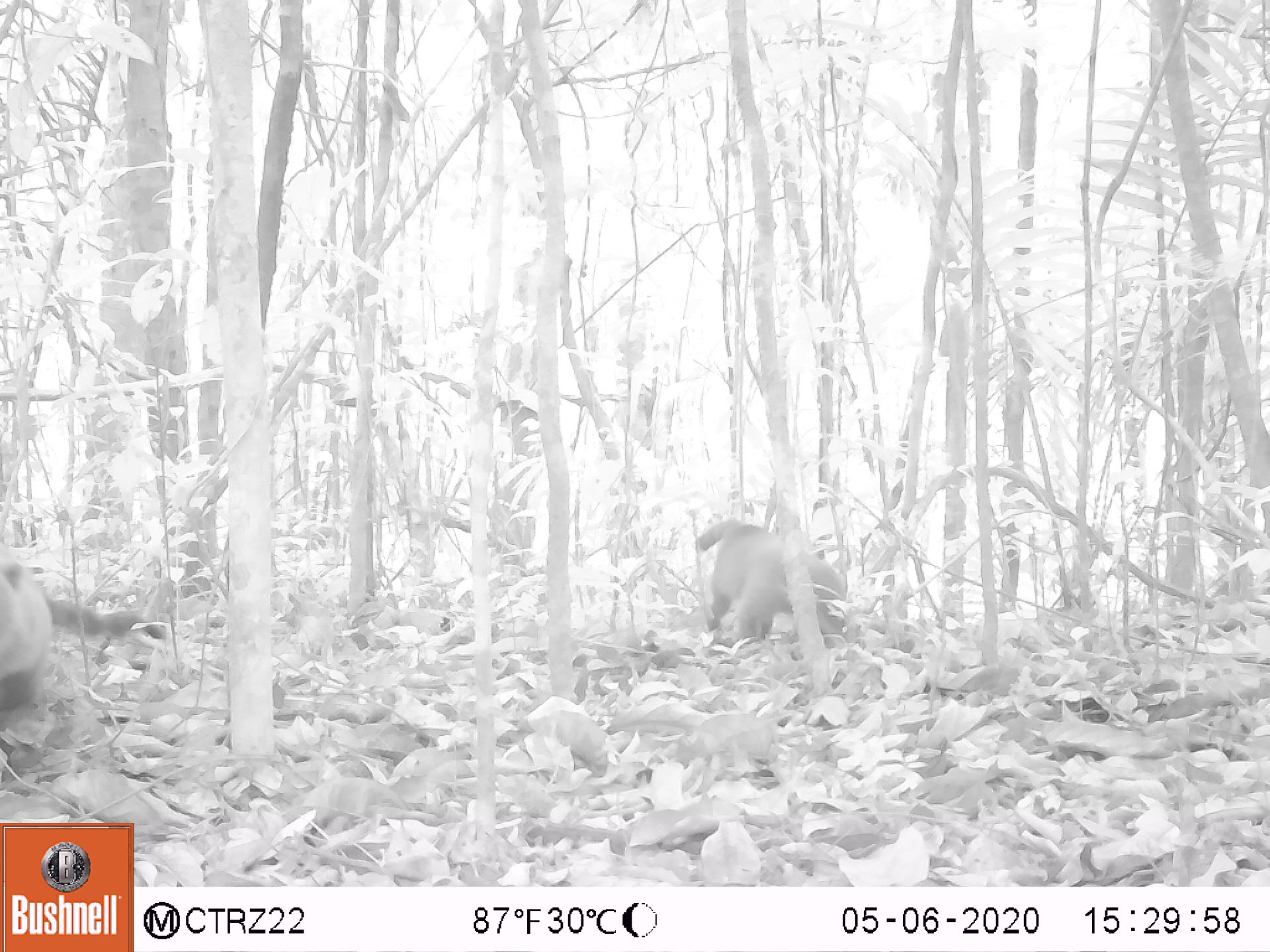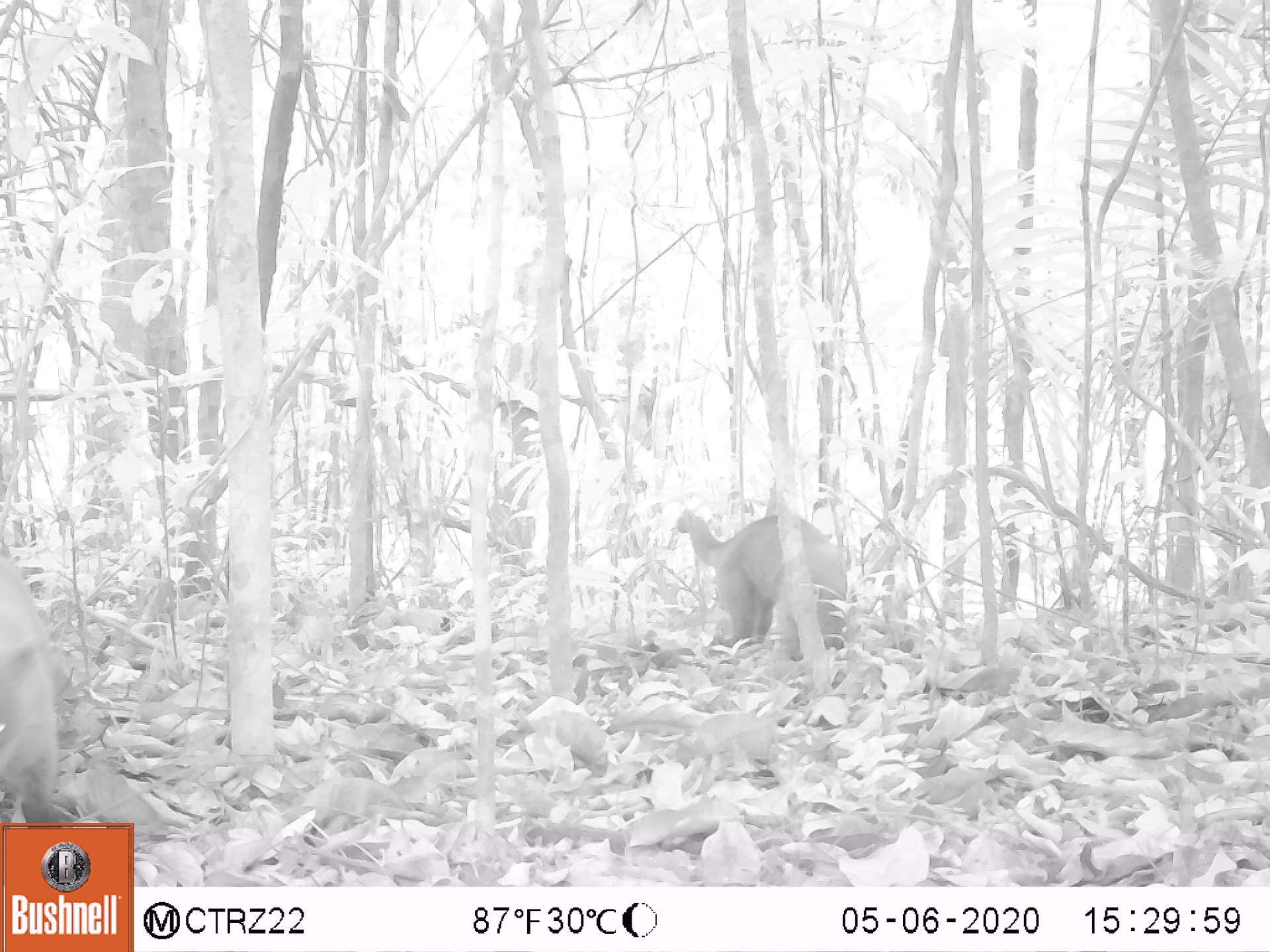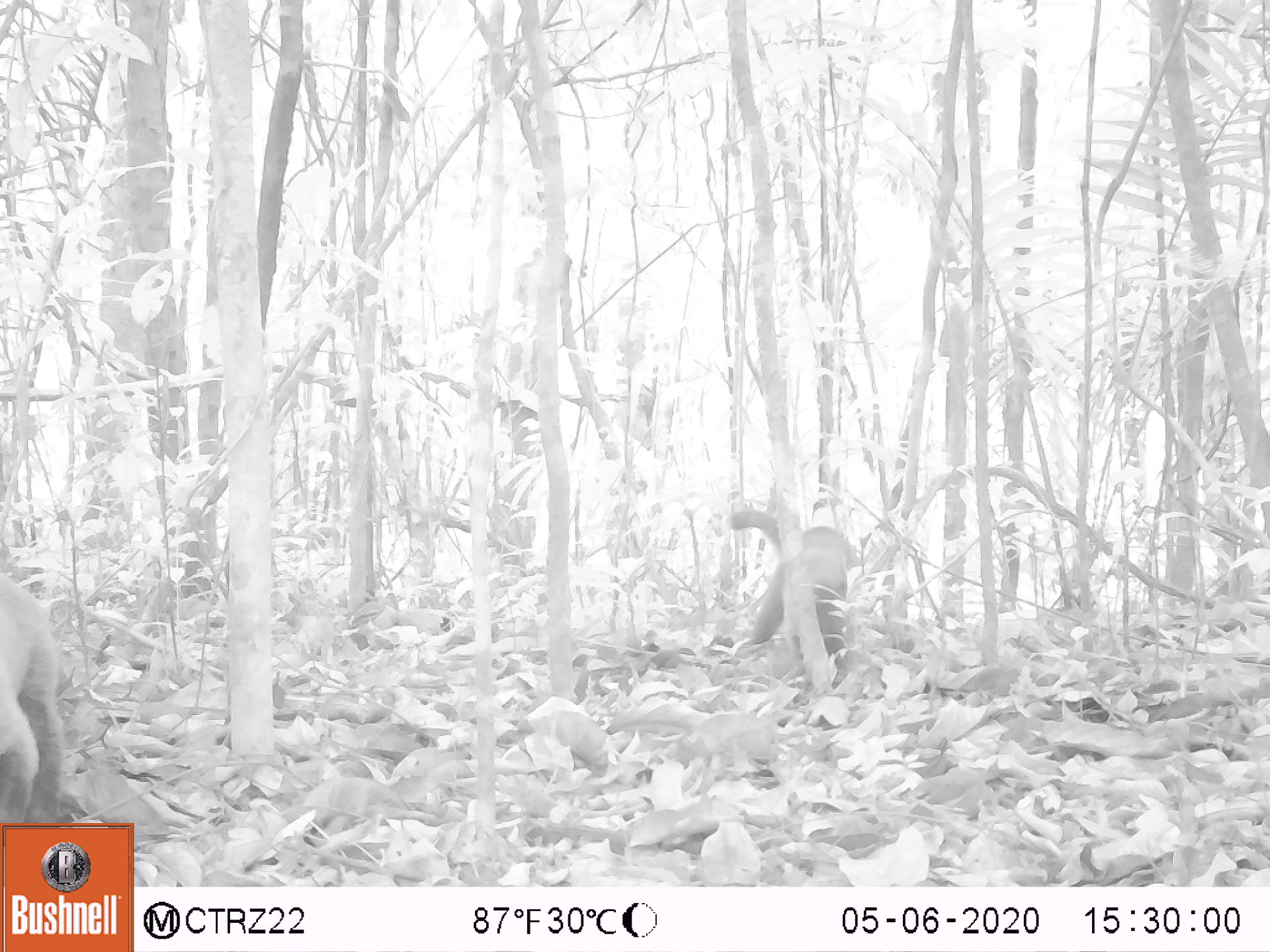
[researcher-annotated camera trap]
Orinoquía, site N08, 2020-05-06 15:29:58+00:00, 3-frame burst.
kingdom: Animalia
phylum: Chordata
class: Mammalia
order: Carnivora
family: Procyonidae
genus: Nasua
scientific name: Nasua nasua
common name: south american coati